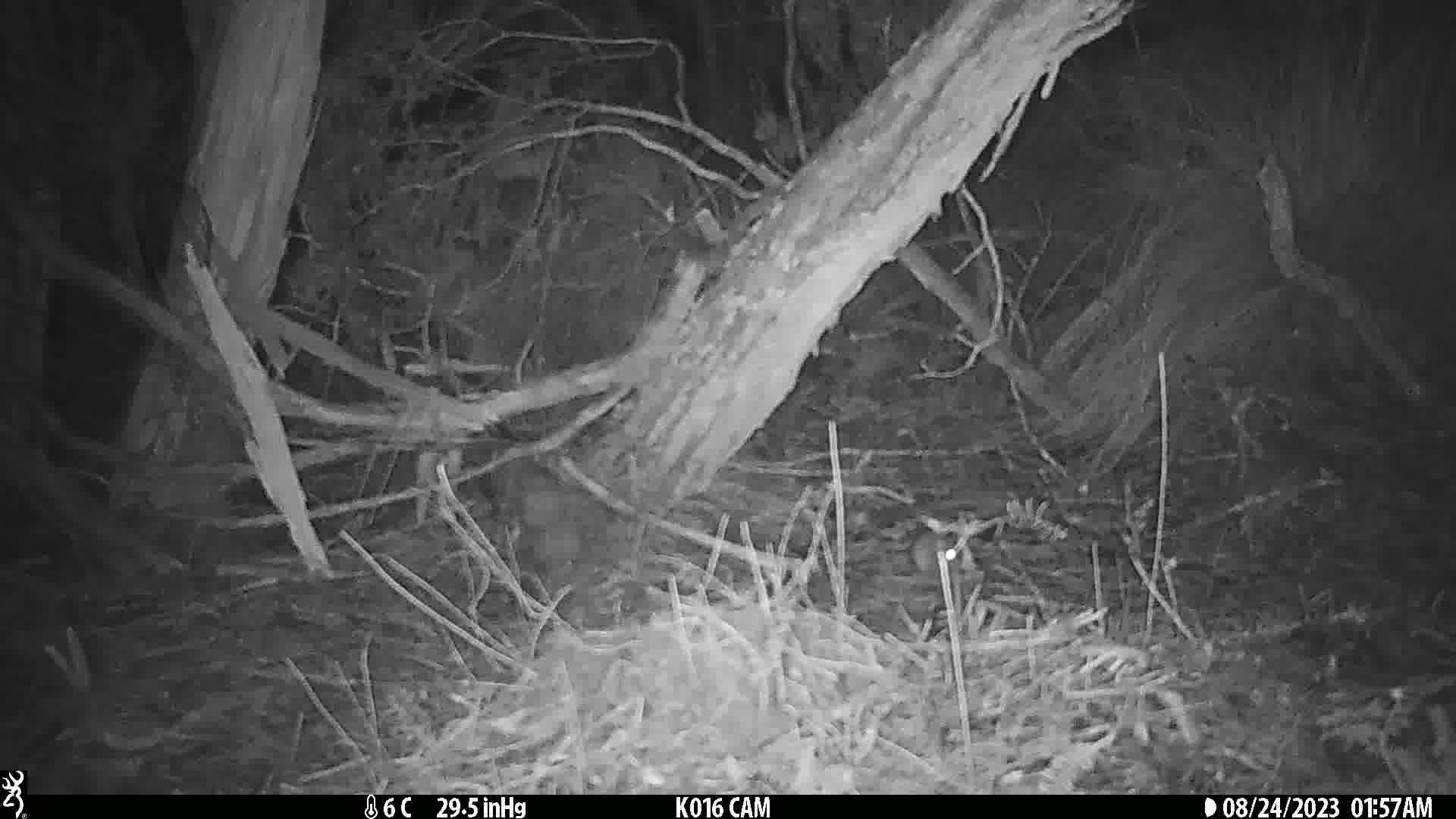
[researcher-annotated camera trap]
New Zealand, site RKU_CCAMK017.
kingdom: Animalia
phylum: Chordata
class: Mammalia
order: Rodentia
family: Muridae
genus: Rattus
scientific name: Rattus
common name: rat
Rat (Rattus).